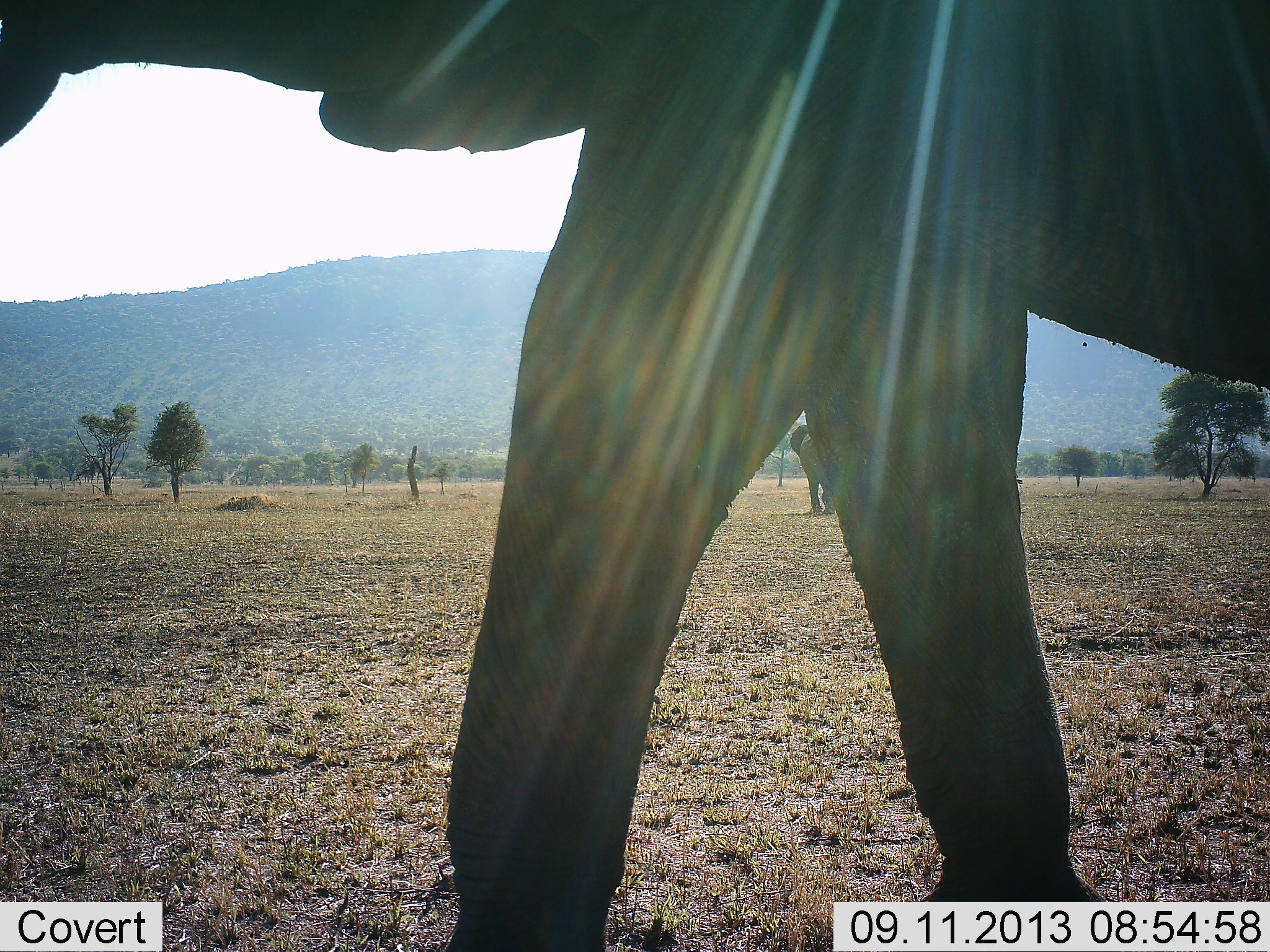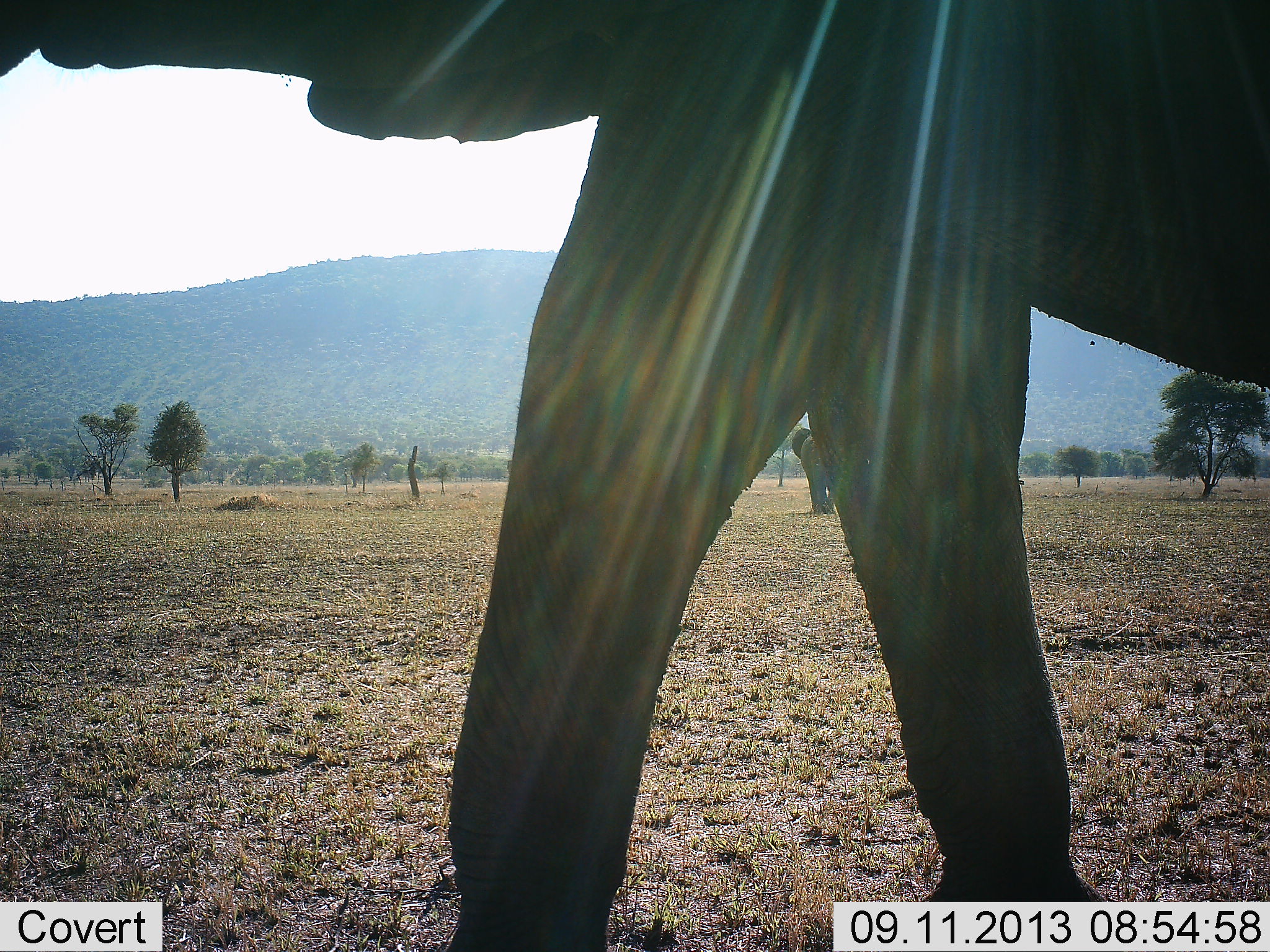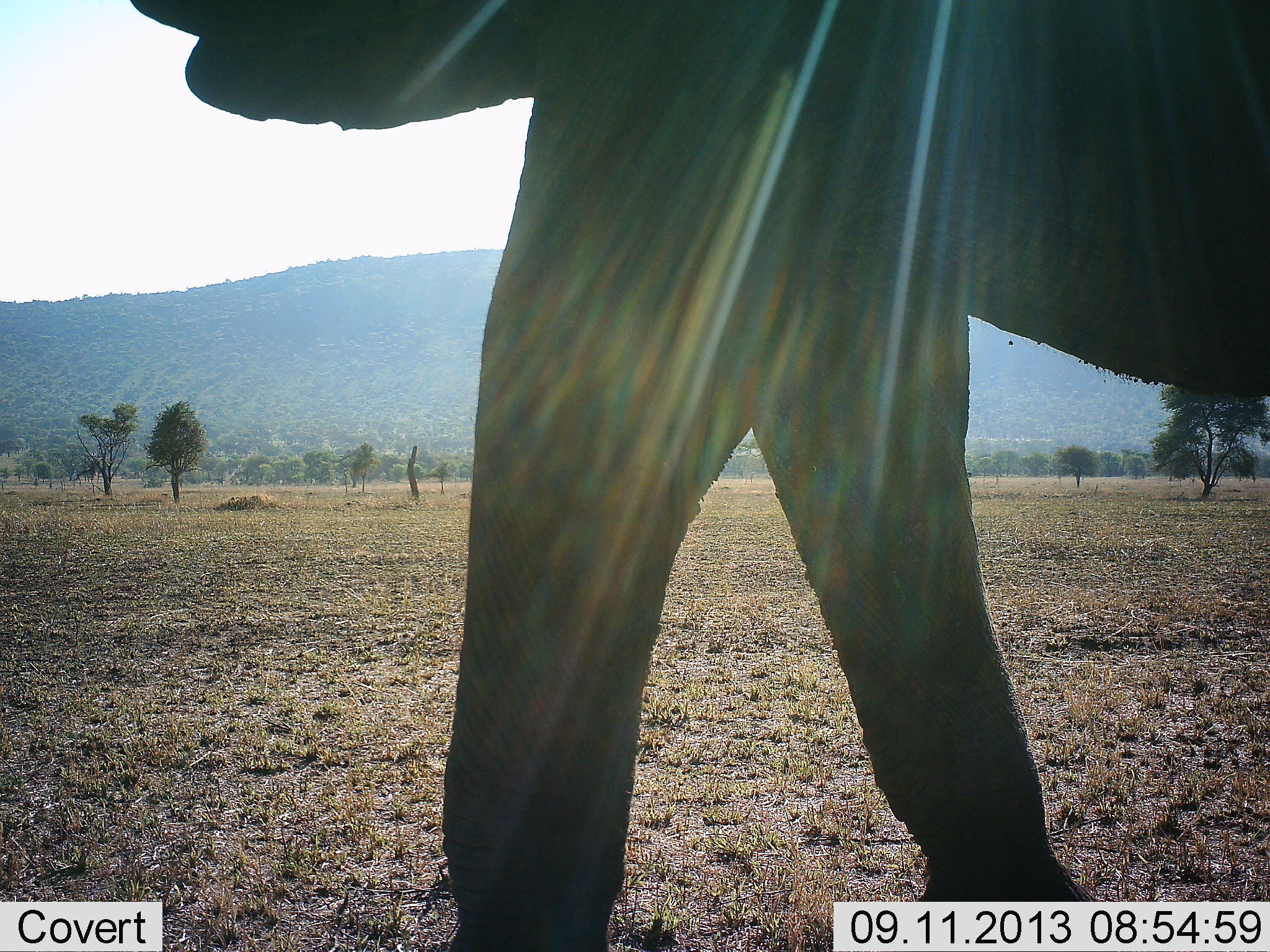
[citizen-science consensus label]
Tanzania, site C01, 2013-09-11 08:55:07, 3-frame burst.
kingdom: Animalia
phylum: Chordata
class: Mammalia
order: Proboscidea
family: Elephantidae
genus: Loxodonta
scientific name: Loxodonta africana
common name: african bush elephant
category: elephant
Elephant (african bush elephant) (Loxodonta africana), count 2. Behavior (volunteer vote fractions): standing 70%, resting 0%, moving 58%, interacting 6%. Young present (vote fraction): 3%. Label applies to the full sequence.